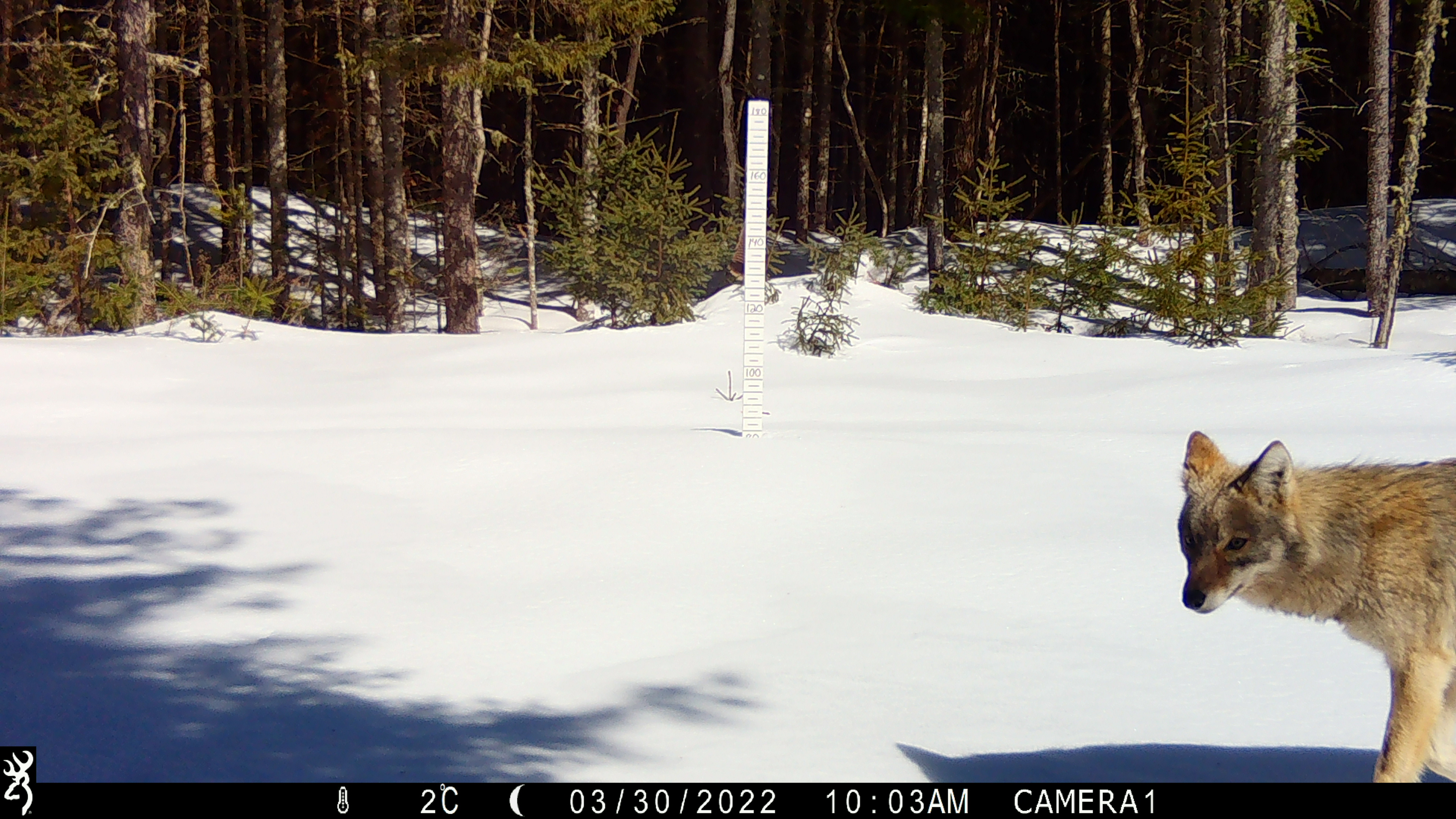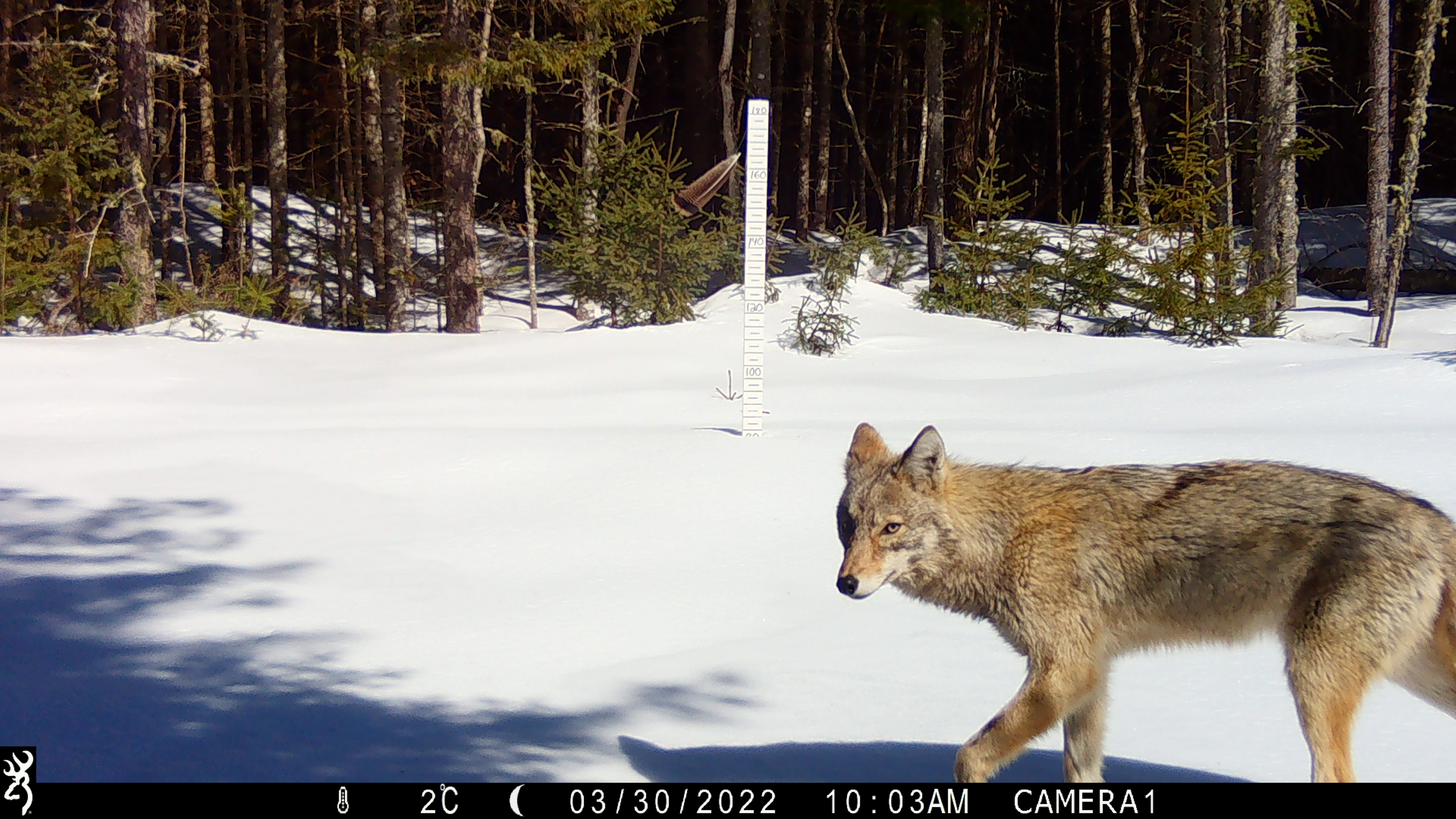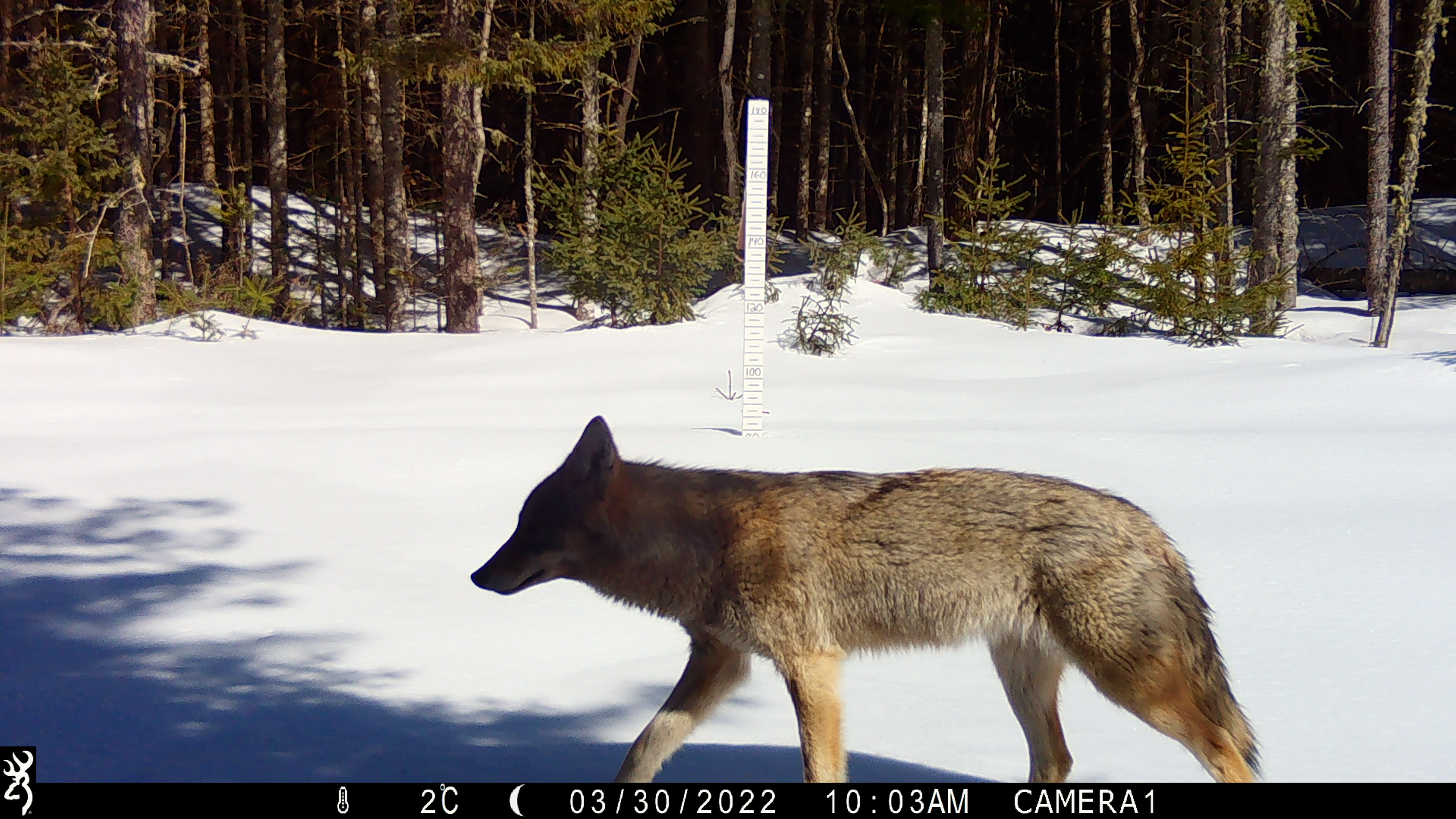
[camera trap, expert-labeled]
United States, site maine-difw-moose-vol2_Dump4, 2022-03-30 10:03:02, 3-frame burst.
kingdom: Animalia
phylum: Chordata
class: Mammalia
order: Carnivora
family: Canidae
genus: Canis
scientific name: Canis latrans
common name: coyote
Coyote (Canis latrans).